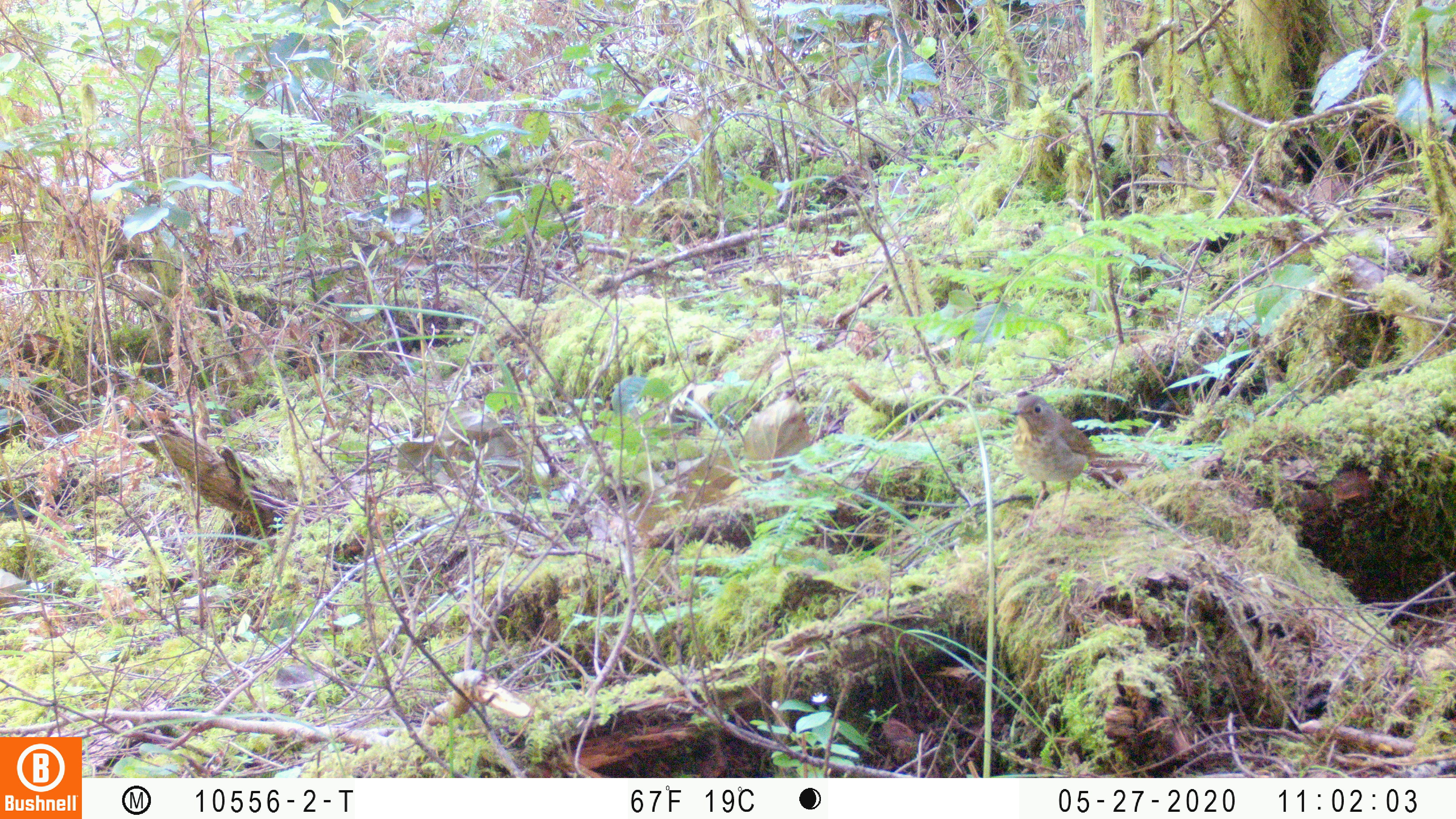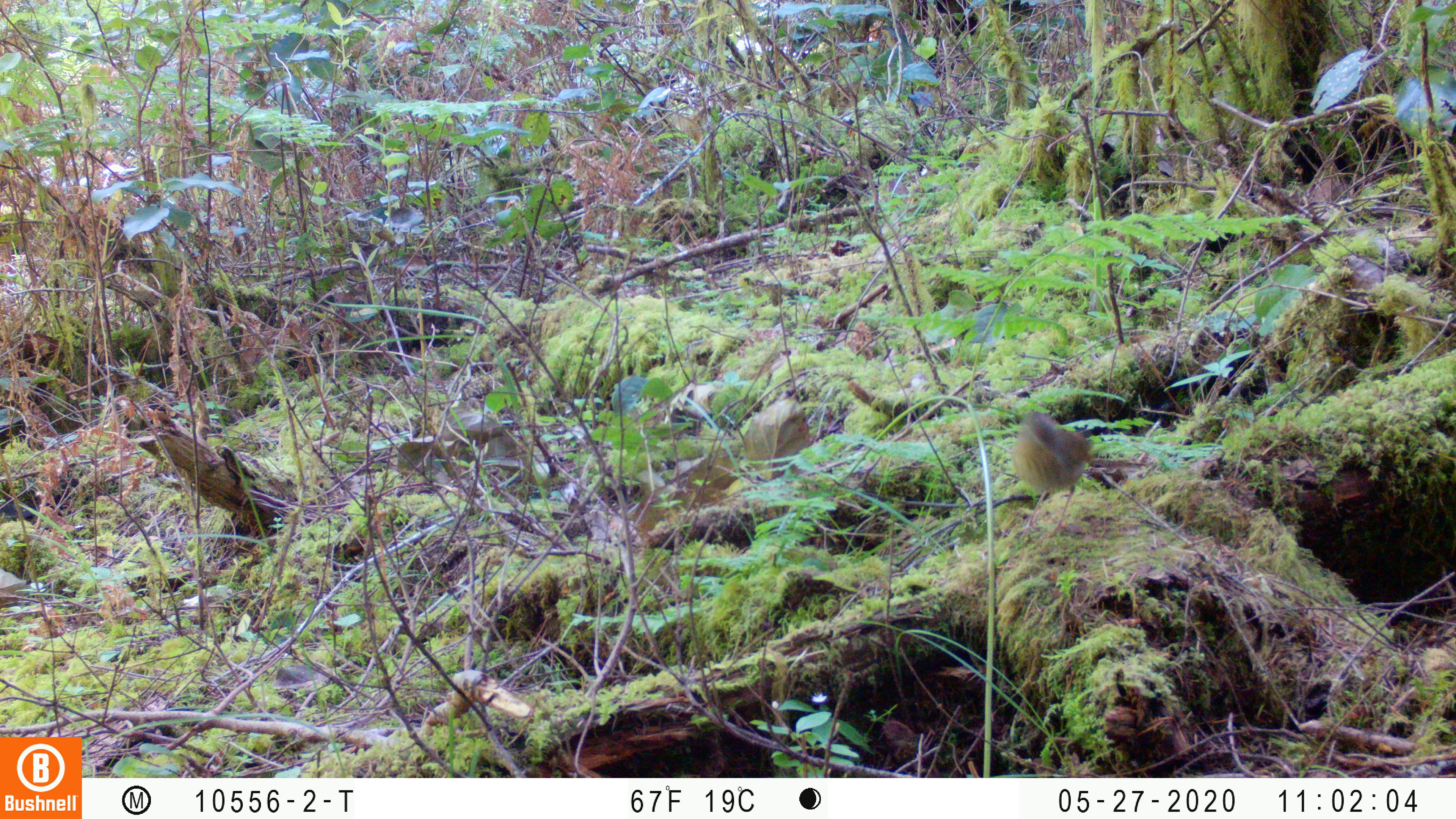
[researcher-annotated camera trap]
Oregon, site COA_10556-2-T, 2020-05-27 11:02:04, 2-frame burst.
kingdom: Animalia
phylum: Chordata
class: Aves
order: Passeriformes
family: Turdidae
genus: Catharus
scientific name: Catharus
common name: brown thrushes and nightingale-thrushes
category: catharus species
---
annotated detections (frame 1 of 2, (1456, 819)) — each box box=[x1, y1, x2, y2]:
catharus species: box=[1010, 394, 1142, 523]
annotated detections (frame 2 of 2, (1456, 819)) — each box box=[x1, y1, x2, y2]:
catharus species: box=[1009, 411, 1097, 527]